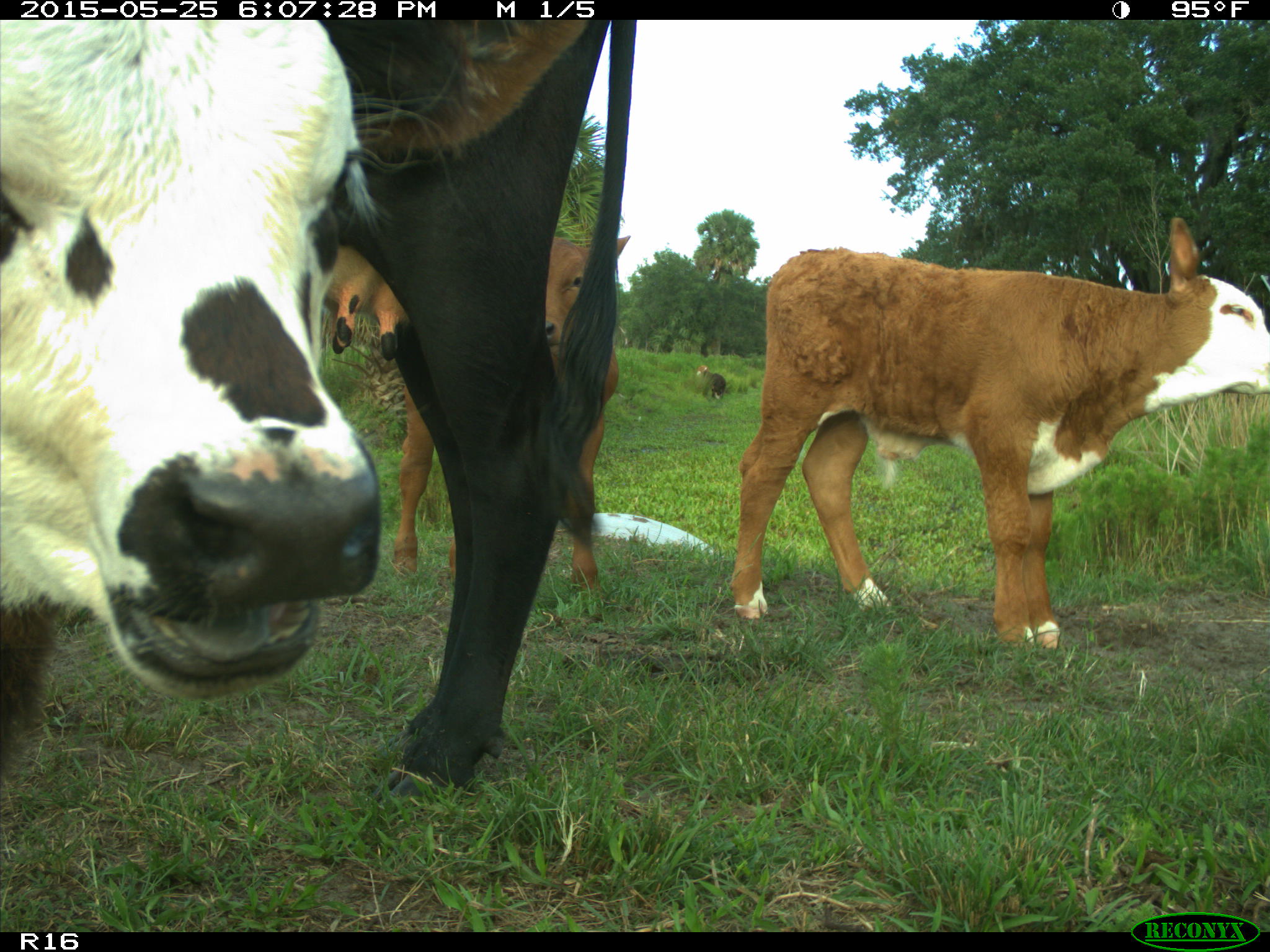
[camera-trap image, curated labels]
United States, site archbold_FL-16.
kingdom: Animalia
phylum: Chordata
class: Mammalia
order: Artiodactyla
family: Bovidae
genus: Bos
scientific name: Bos taurus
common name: domestic cow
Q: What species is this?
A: Bos taurus (domestic cow).